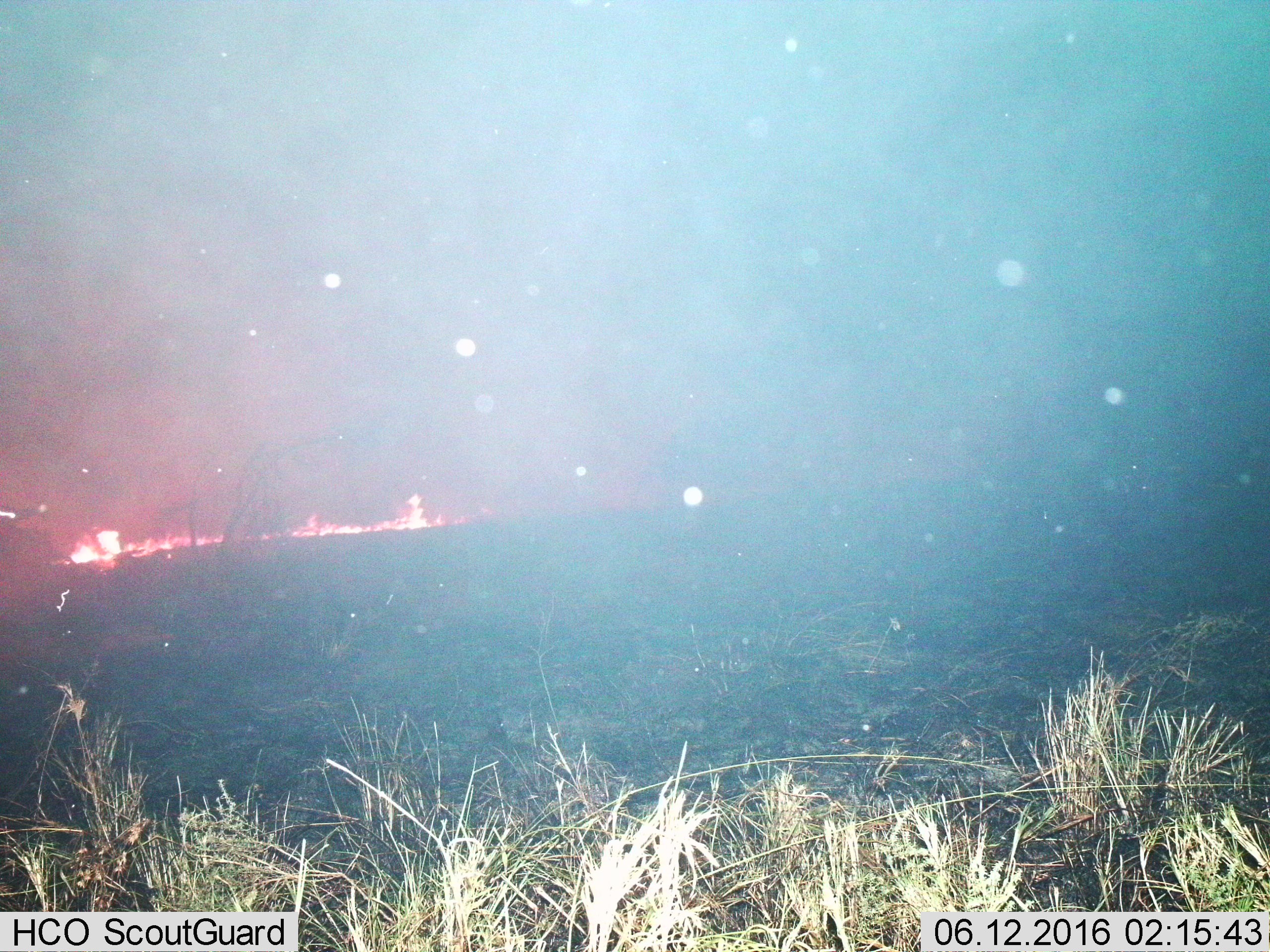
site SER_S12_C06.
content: unidentified animal